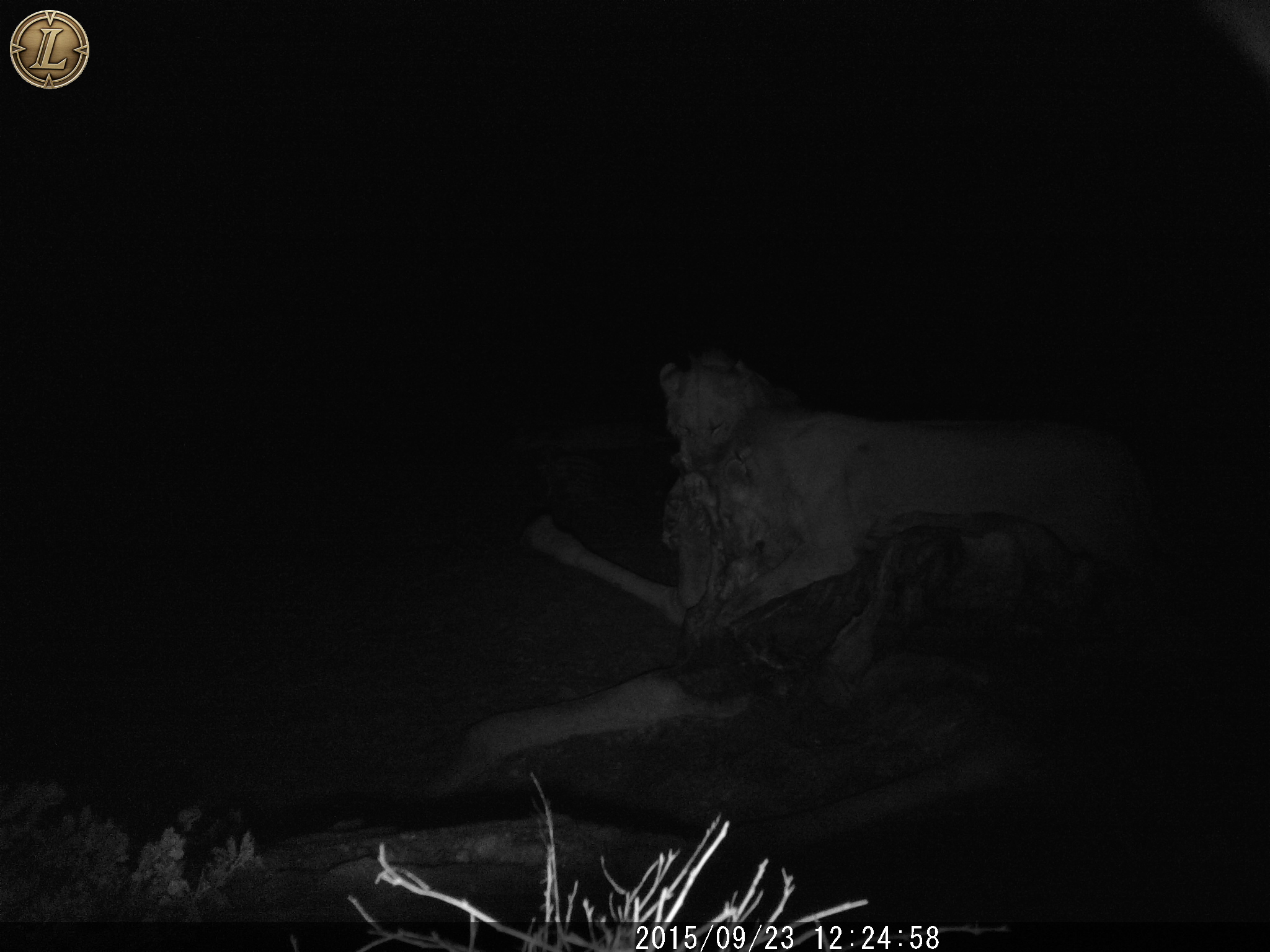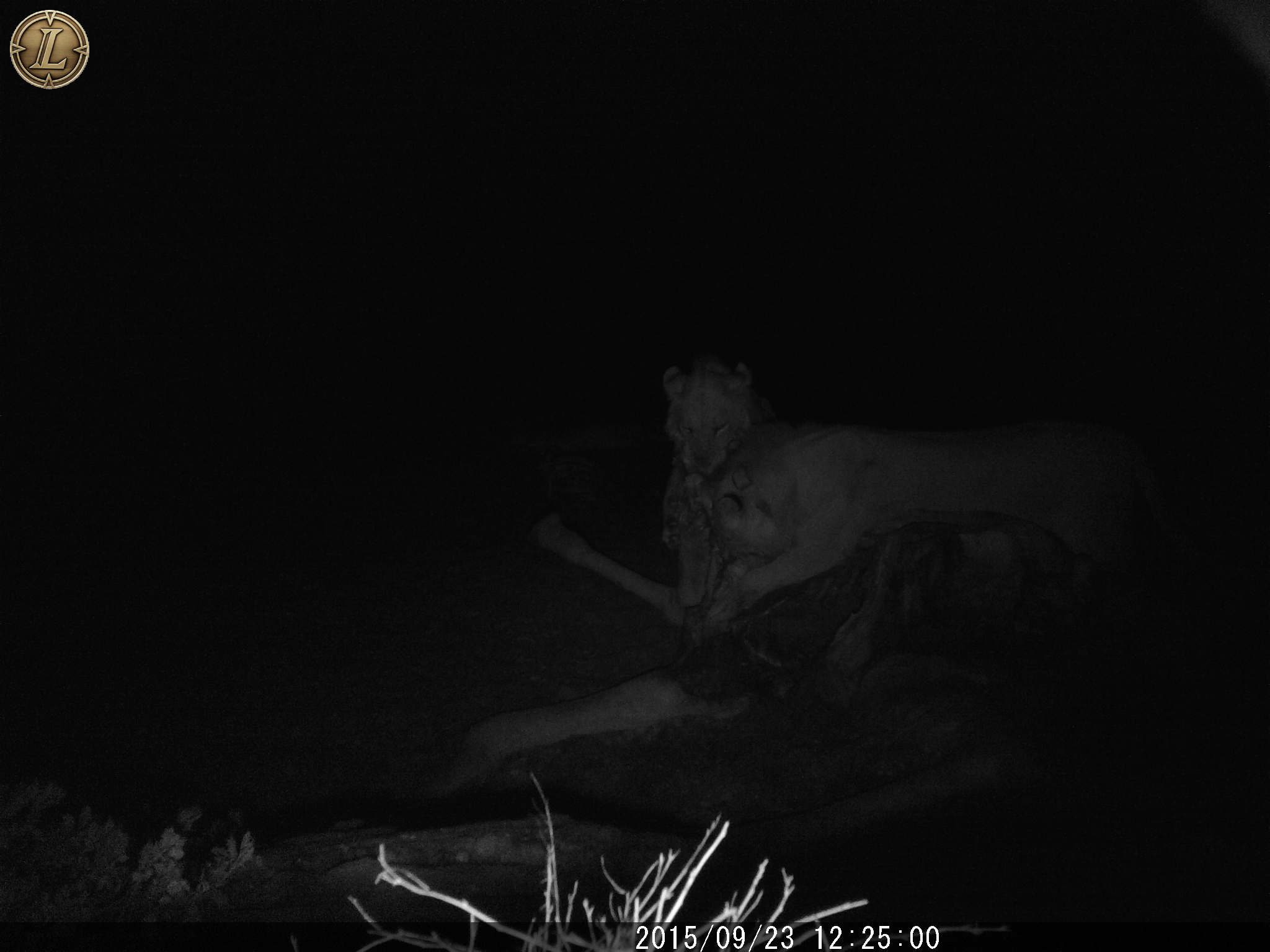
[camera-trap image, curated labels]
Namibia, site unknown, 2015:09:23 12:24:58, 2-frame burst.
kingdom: Animalia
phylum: Chordata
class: Mammalia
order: Carnivora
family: Felidae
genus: Panthera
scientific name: Panthera leo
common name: lion